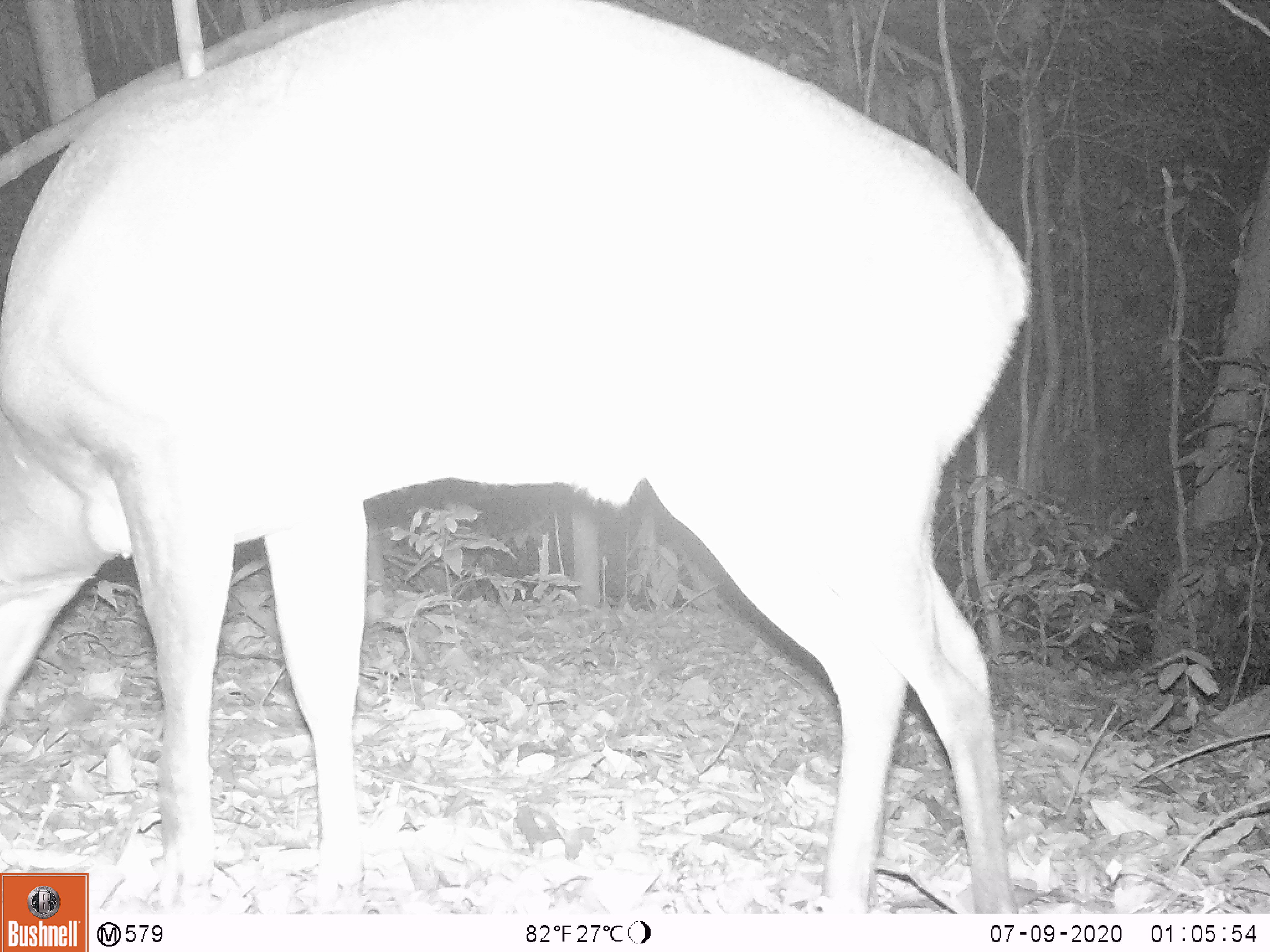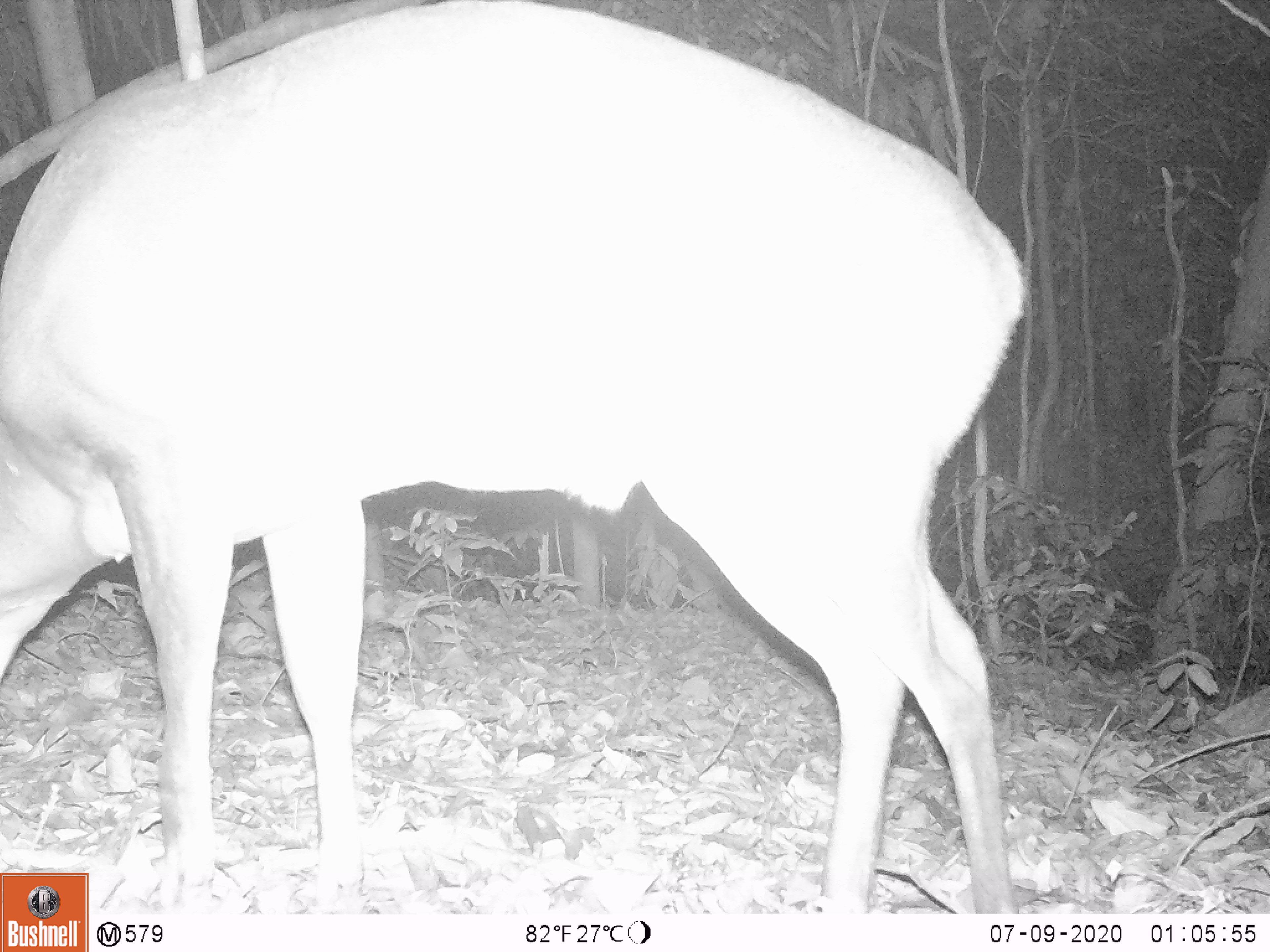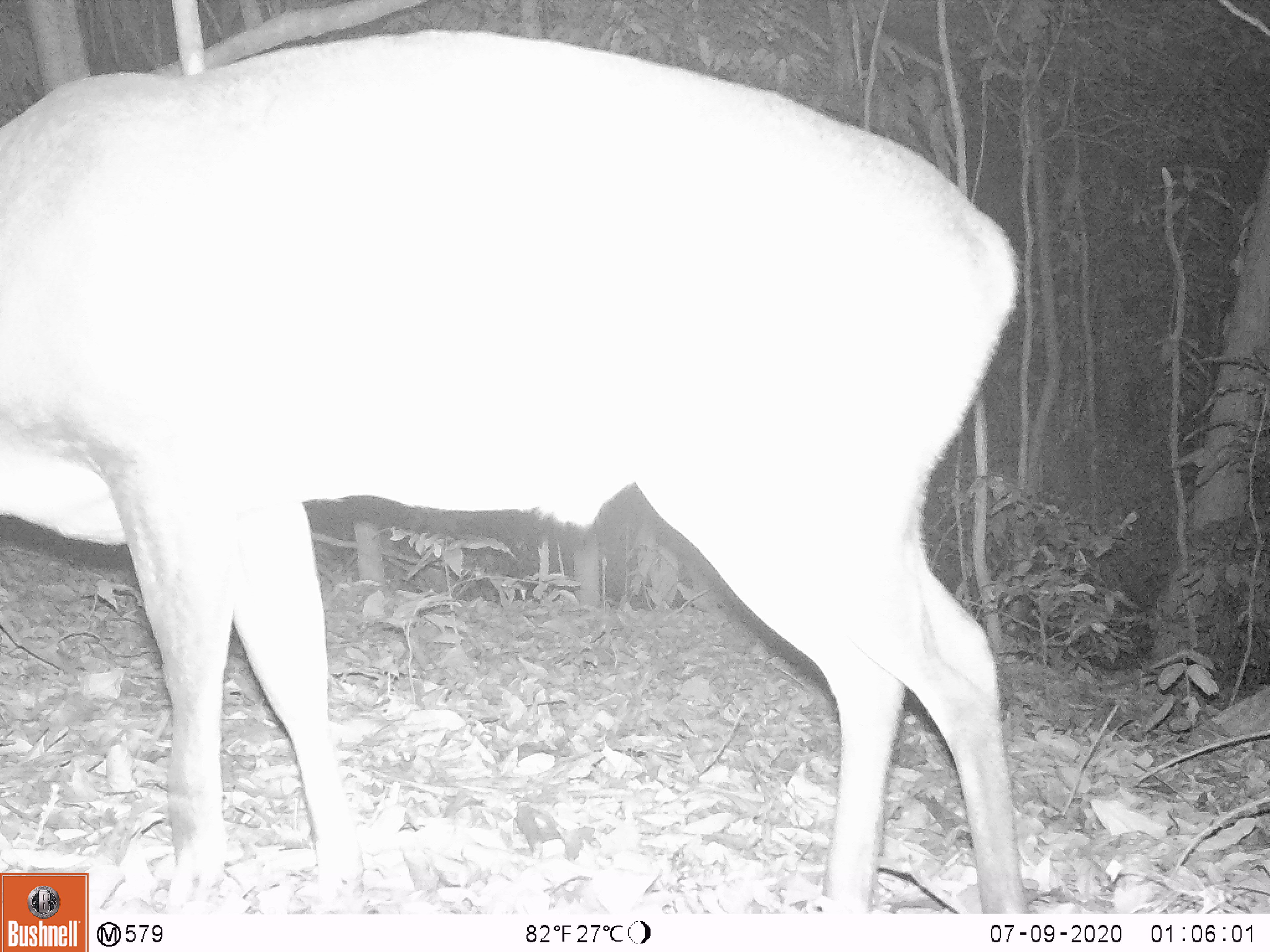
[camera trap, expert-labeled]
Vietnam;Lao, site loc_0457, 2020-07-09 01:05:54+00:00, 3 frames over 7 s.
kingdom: Animalia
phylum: Chordata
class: Mammalia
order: Artiodactyla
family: Cervidae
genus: Muntiacus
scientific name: Muntiacus vuquangensis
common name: large-antlered muntjac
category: large antlered muntjac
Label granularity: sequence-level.